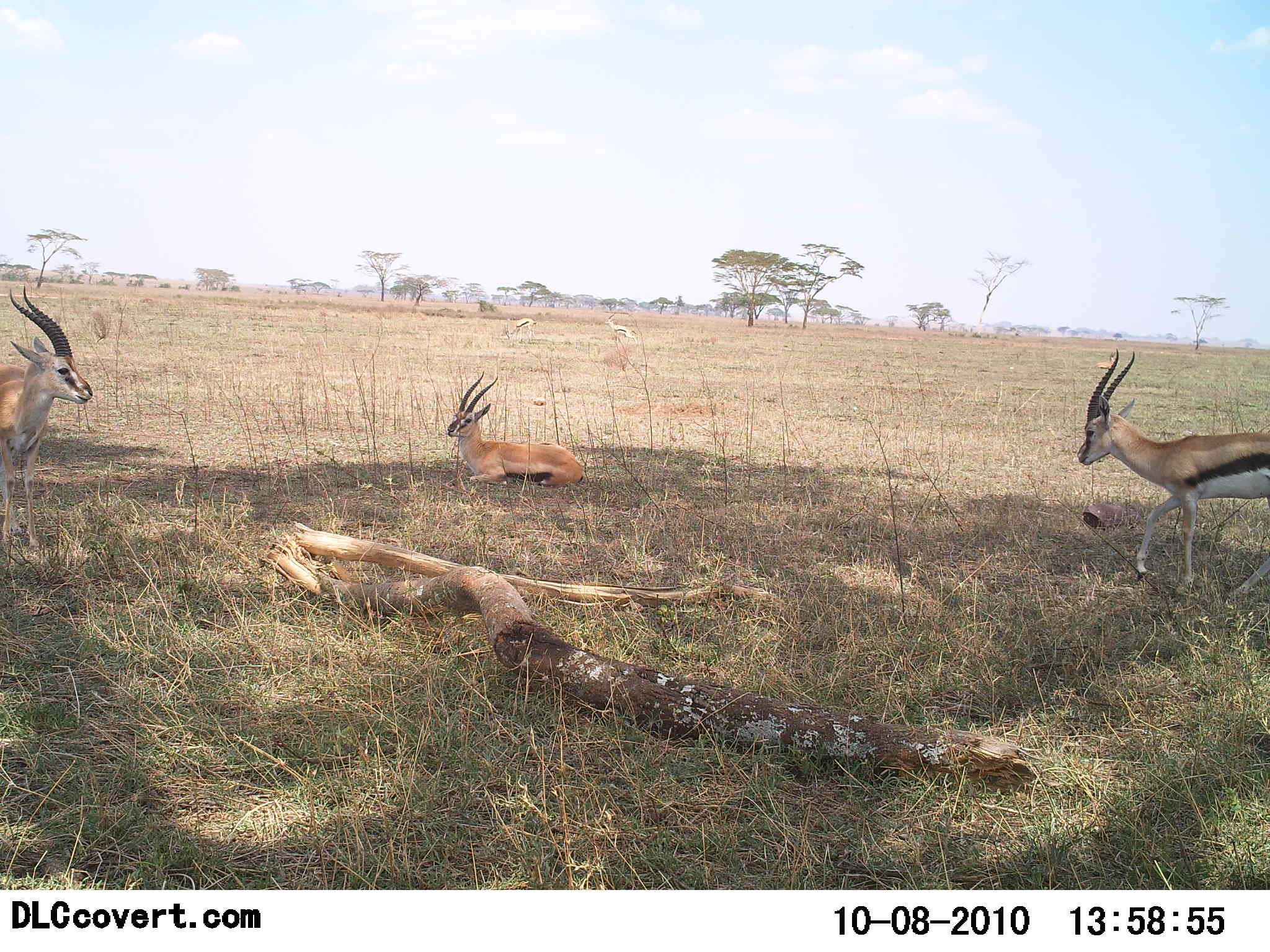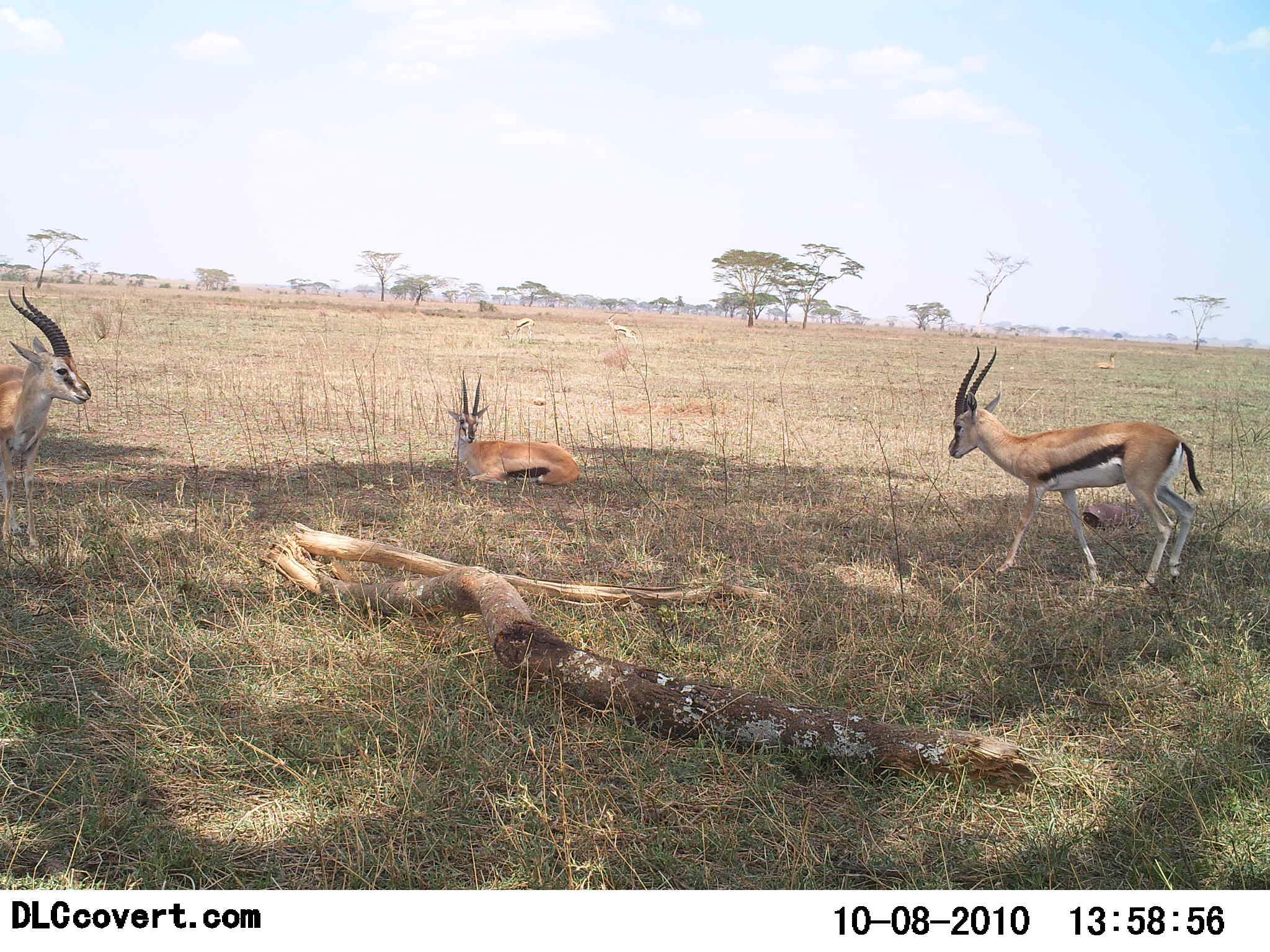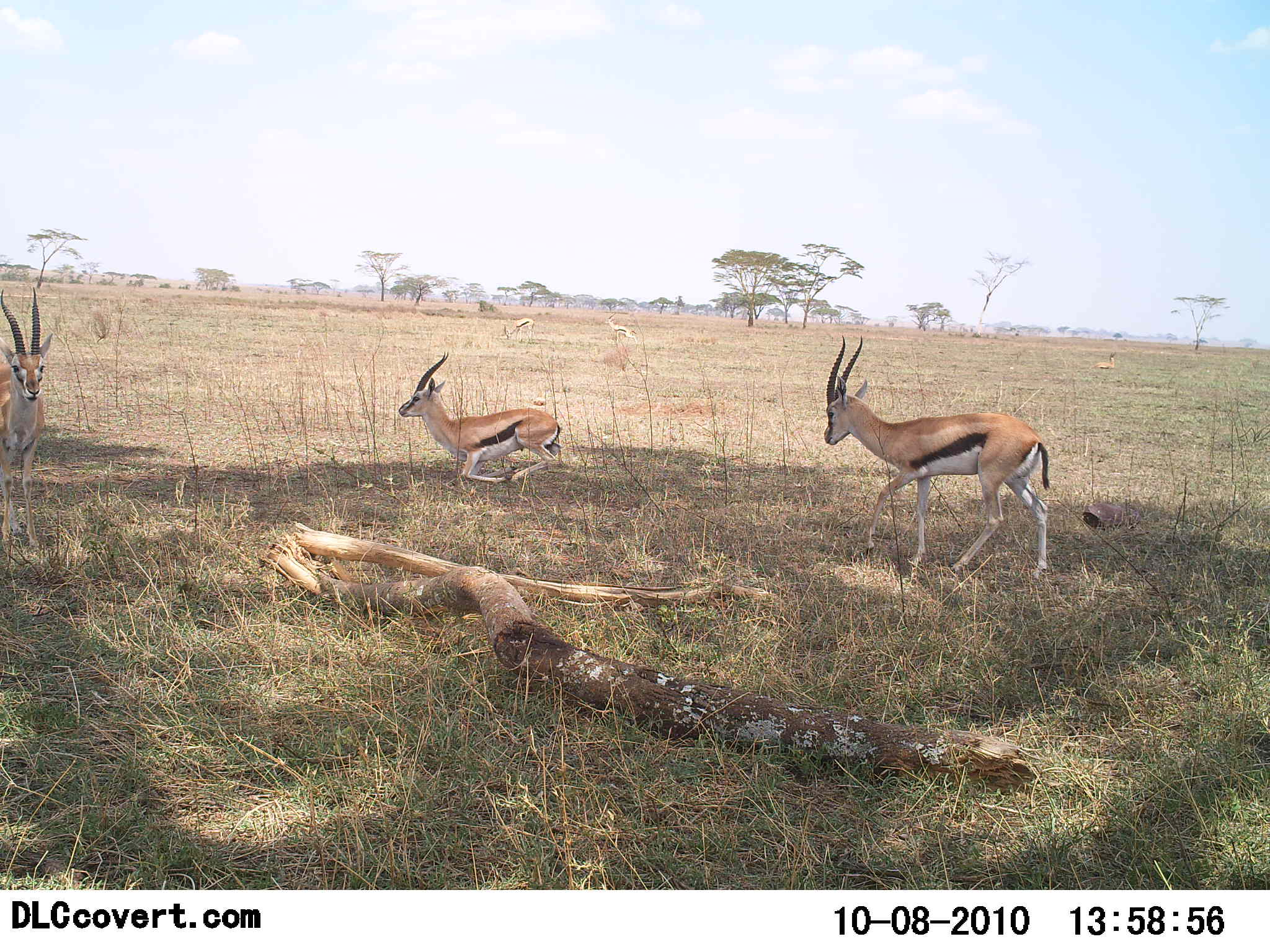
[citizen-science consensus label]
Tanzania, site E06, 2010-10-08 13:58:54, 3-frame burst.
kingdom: Animalia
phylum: Chordata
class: Mammalia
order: Artiodactyla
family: Bovidae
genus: Eudorcas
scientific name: Eudorcas thomsonii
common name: thomson's gazelle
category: gazellethomsons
Gazellethomsons (thomson's gazelle) (Eudorcas thomsonii), count 3. Behavior (volunteer vote fractions): standing 73%, resting 88%, moving 46%, interacting 8%. Young present (vote fraction): 0%. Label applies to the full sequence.